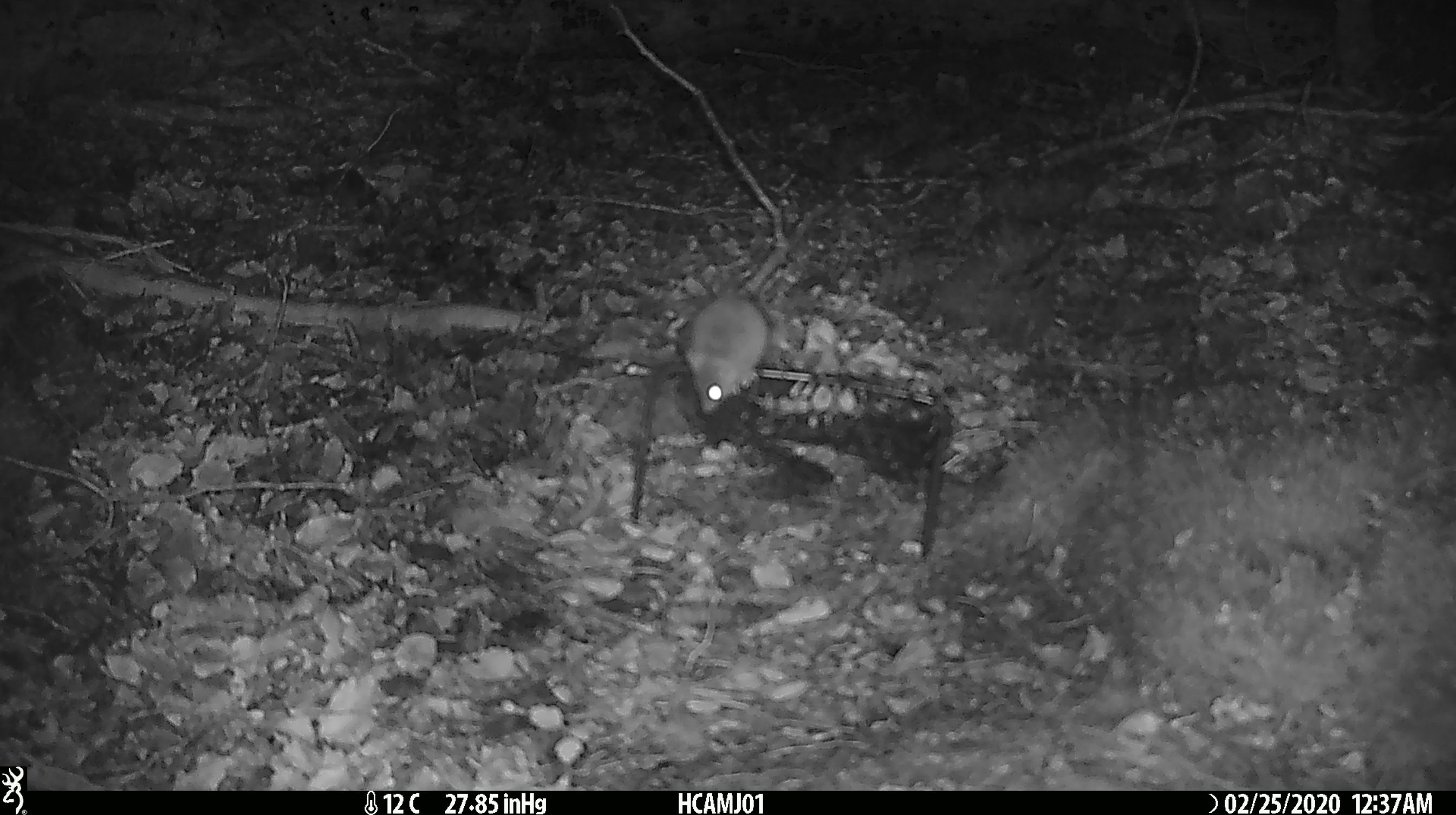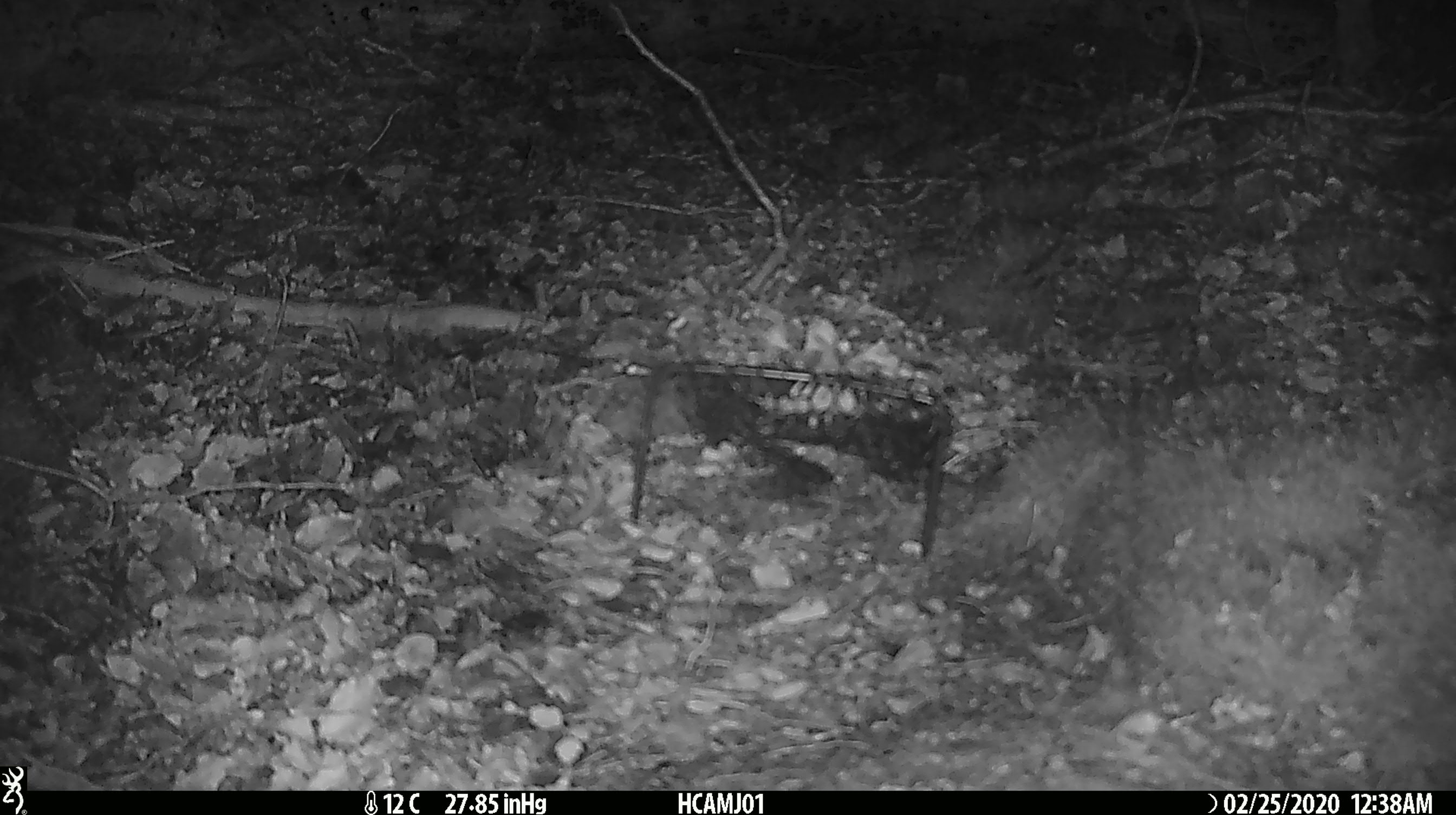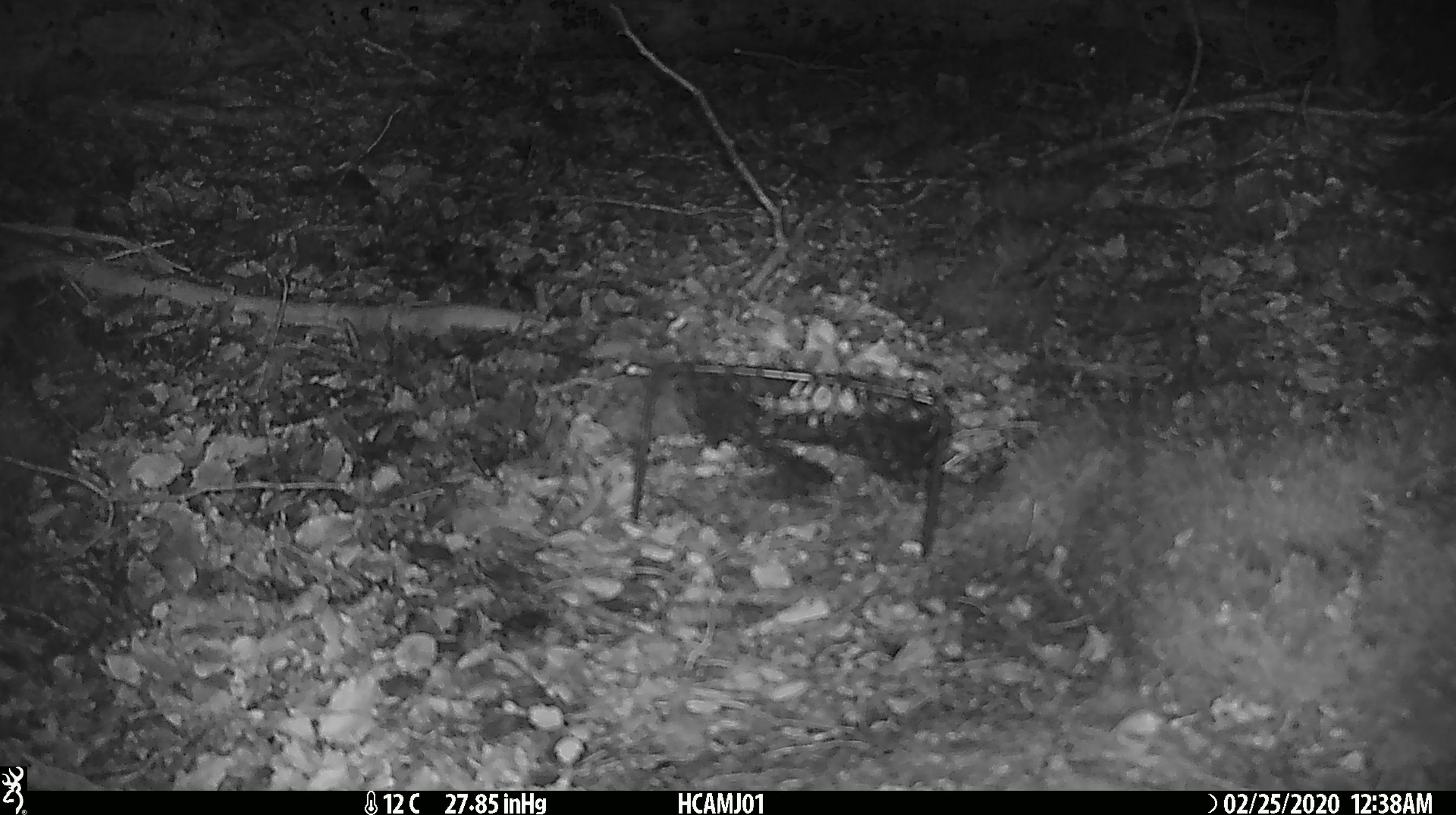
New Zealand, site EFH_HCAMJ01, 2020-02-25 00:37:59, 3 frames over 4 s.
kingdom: Animalia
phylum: Chordata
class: Mammalia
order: Rodentia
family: Muridae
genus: Mus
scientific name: Mus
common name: mouse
Mouse (Mus).